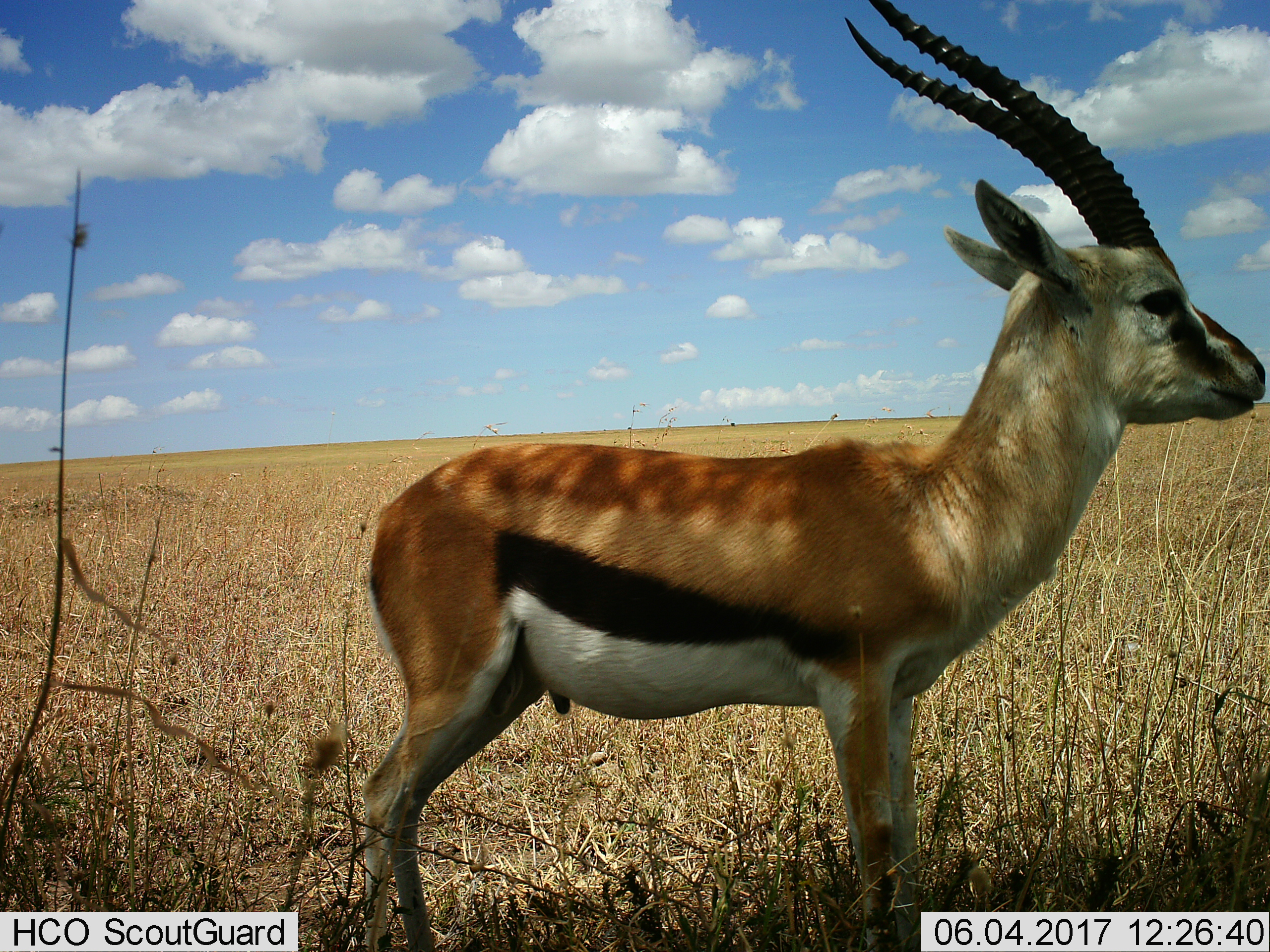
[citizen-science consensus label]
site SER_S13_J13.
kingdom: Animalia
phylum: Chordata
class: Mammalia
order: Artiodactyla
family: Bovidae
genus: Eudorcas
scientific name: Eudorcas thomsonii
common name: thomson's gazelle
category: gazellethomsons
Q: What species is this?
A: Gazellethomsons (thomson's gazelle) (Eudorcas thomsonii).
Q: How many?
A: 1.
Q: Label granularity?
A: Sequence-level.